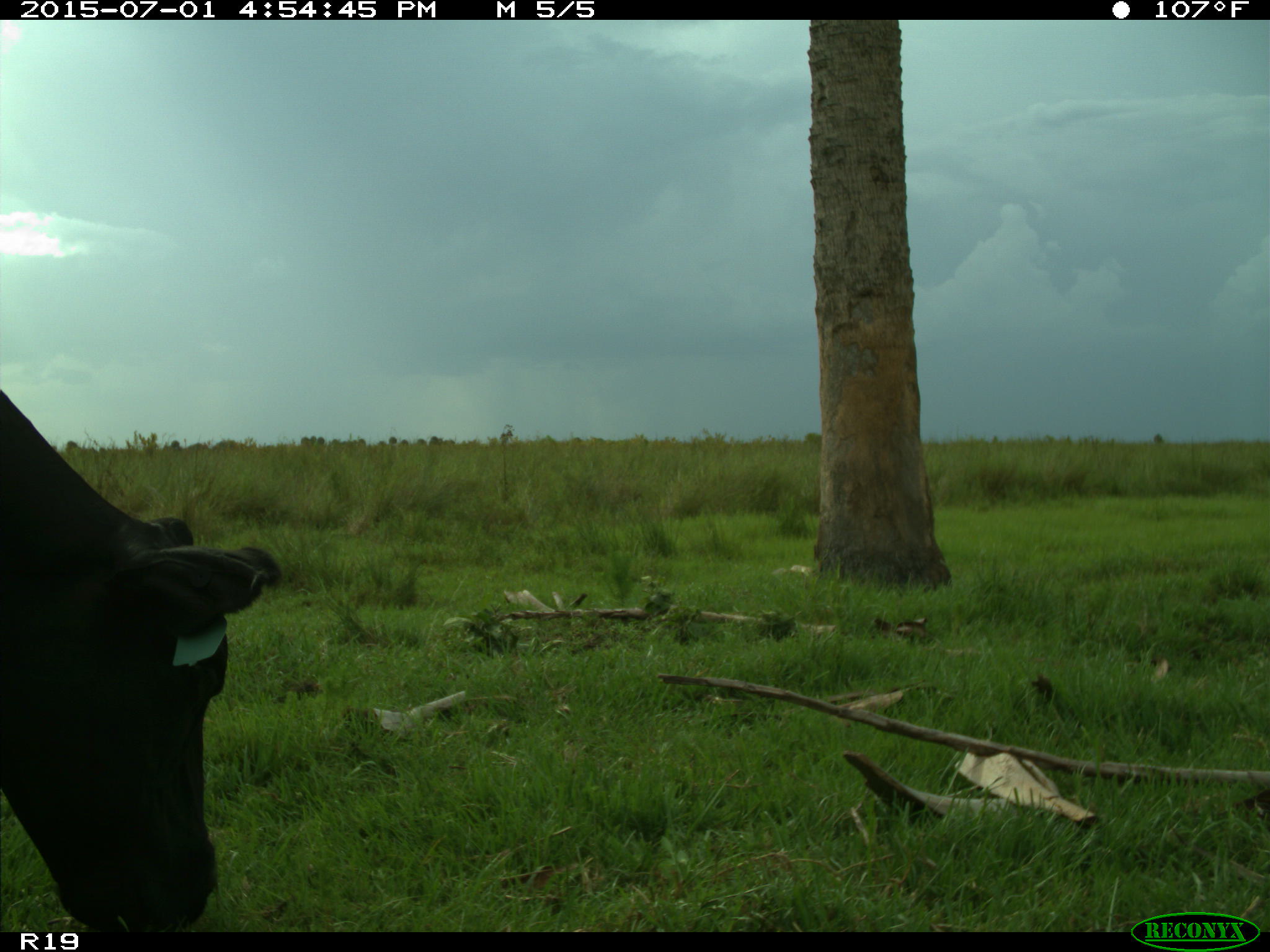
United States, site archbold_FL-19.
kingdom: Animalia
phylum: Chordata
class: Mammalia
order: Artiodactyla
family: Bovidae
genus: Bos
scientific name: Bos taurus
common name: domestic cow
Bos taurus (domestic cow).